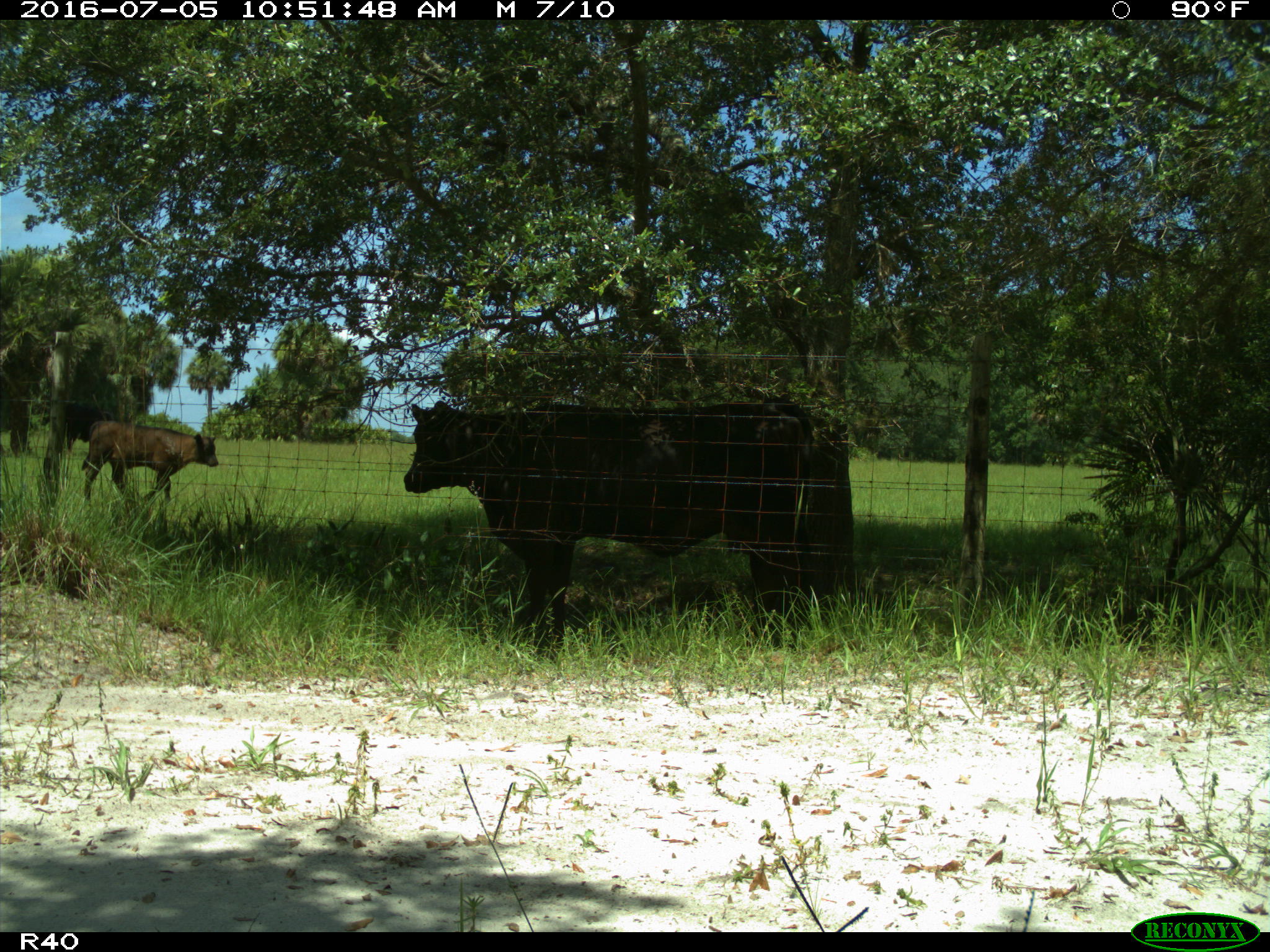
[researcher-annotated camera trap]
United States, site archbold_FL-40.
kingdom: Animalia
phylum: Chordata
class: Mammalia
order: Artiodactyla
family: Bovidae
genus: Bos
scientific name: Bos taurus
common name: domestic cow